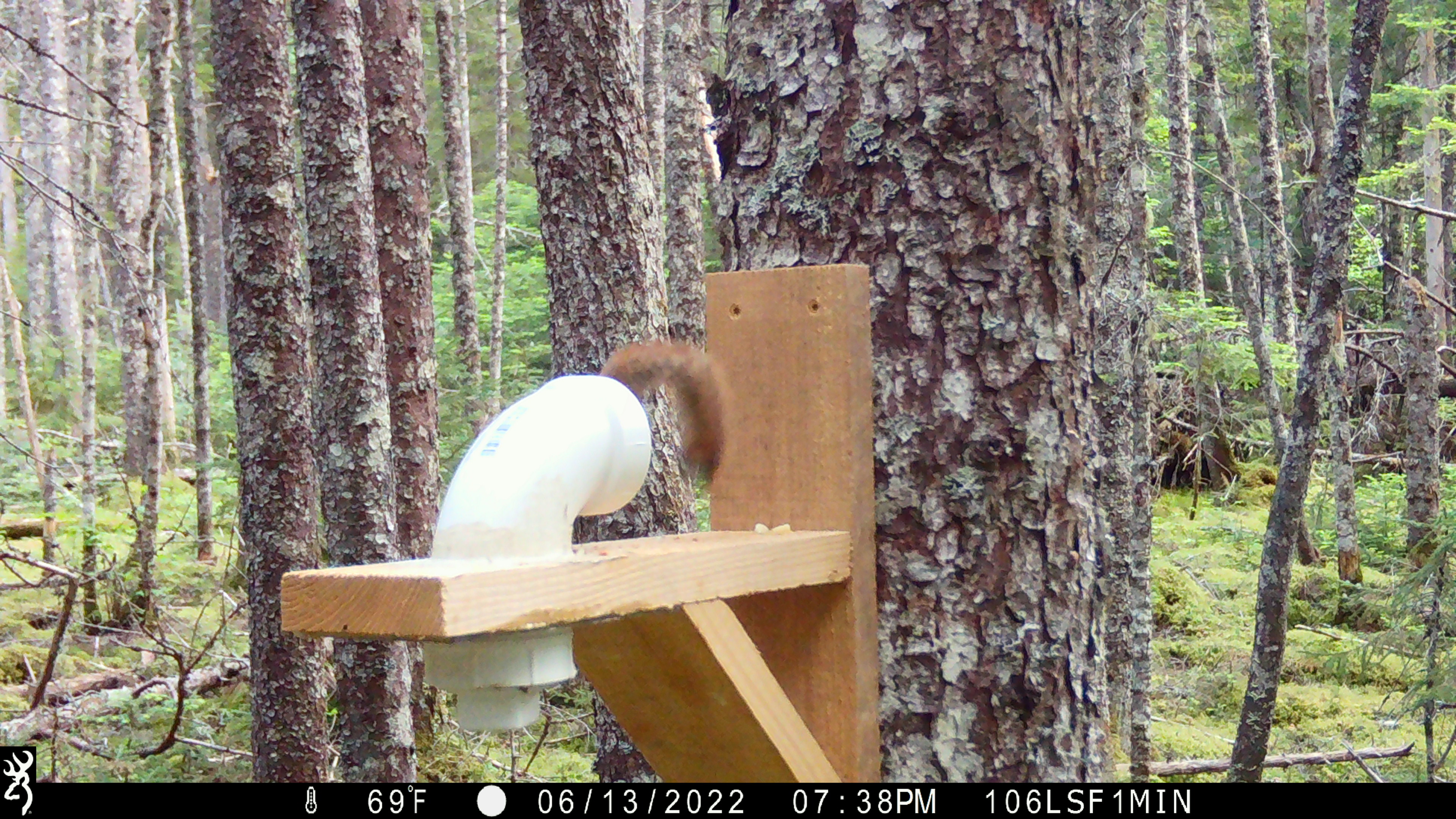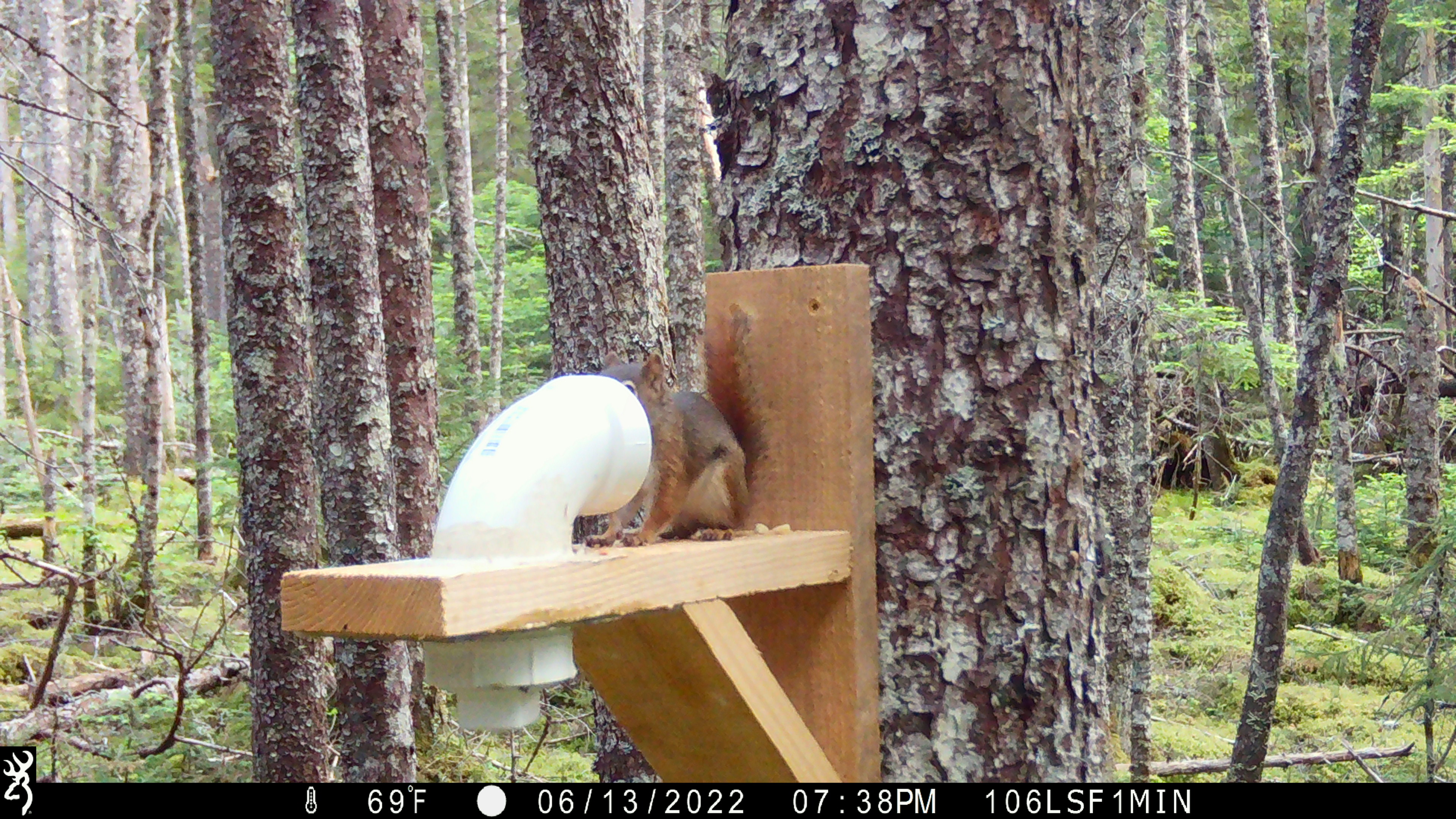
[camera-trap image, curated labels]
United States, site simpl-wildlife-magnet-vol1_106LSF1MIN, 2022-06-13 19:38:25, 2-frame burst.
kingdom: Animalia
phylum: Chordata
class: Mammalia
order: Rodentia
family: Sciuridae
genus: Tamiasciurus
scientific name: Tamiasciurus hudsonicus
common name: red squirrel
Red squirrel (Tamiasciurus hudsonicus).